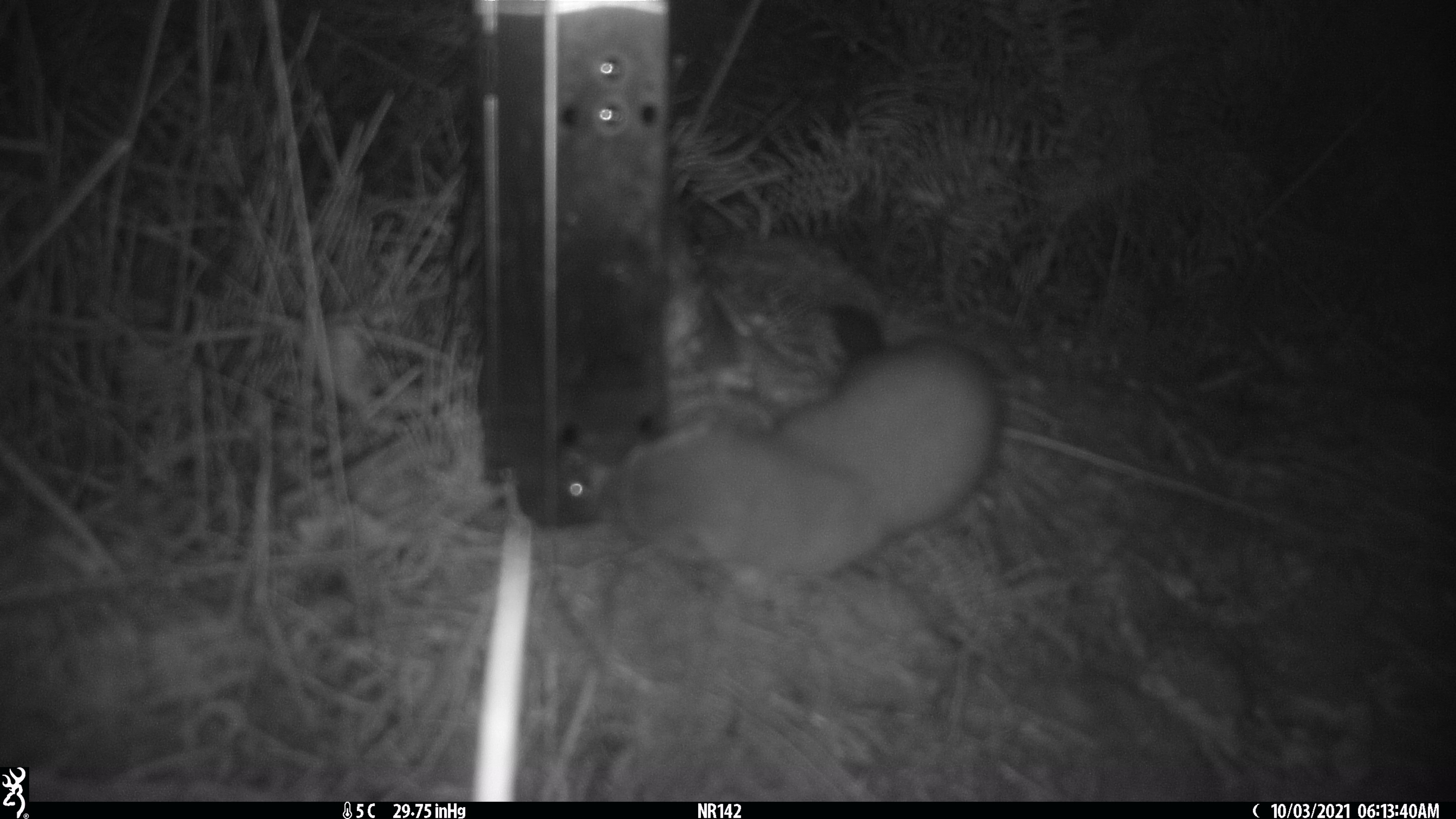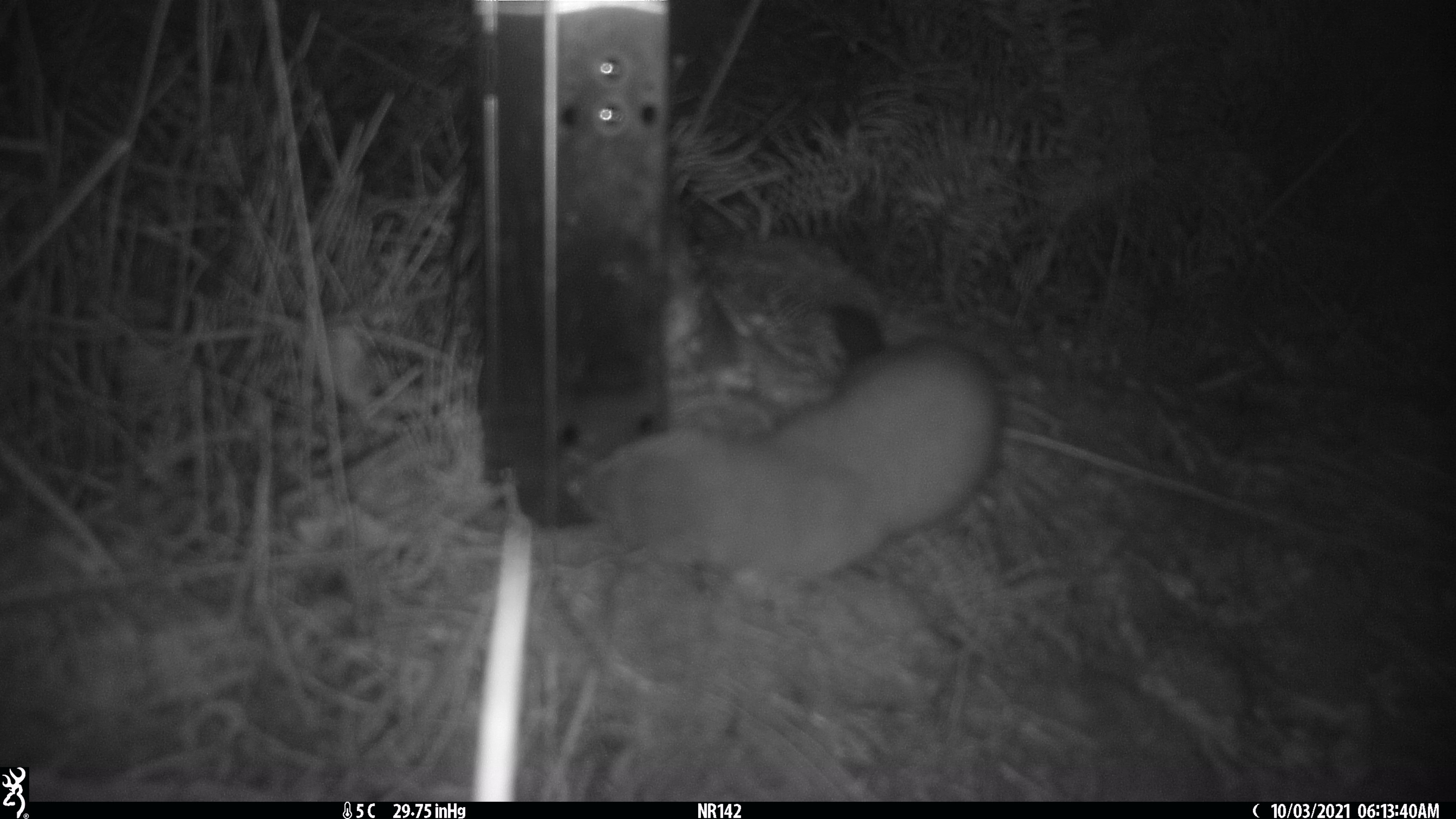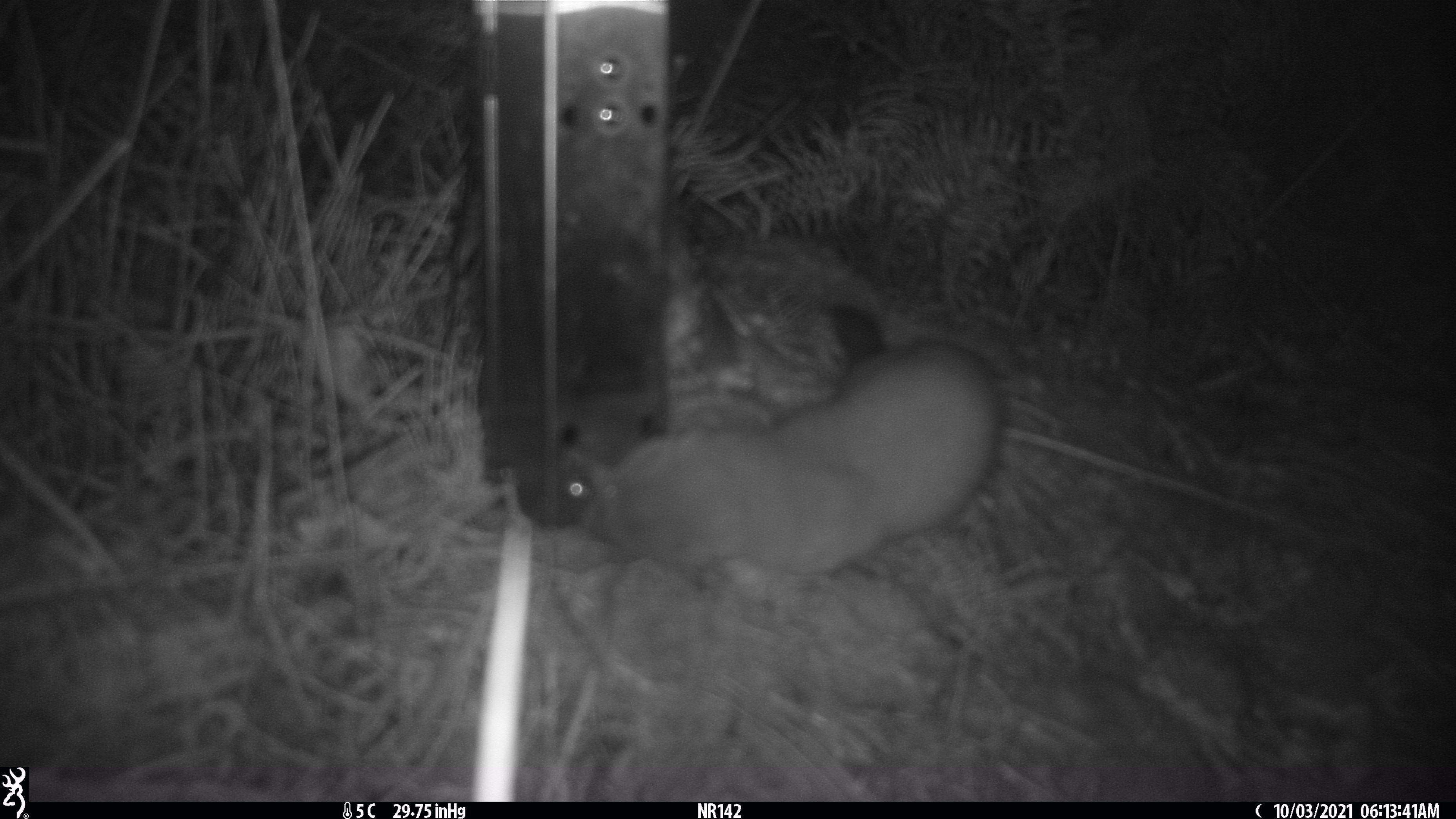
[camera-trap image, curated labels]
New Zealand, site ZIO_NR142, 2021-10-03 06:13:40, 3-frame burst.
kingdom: Animalia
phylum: Chordata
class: Mammalia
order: Carnivora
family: Mustelidae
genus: Mustela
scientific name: Mustela erminea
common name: stoat